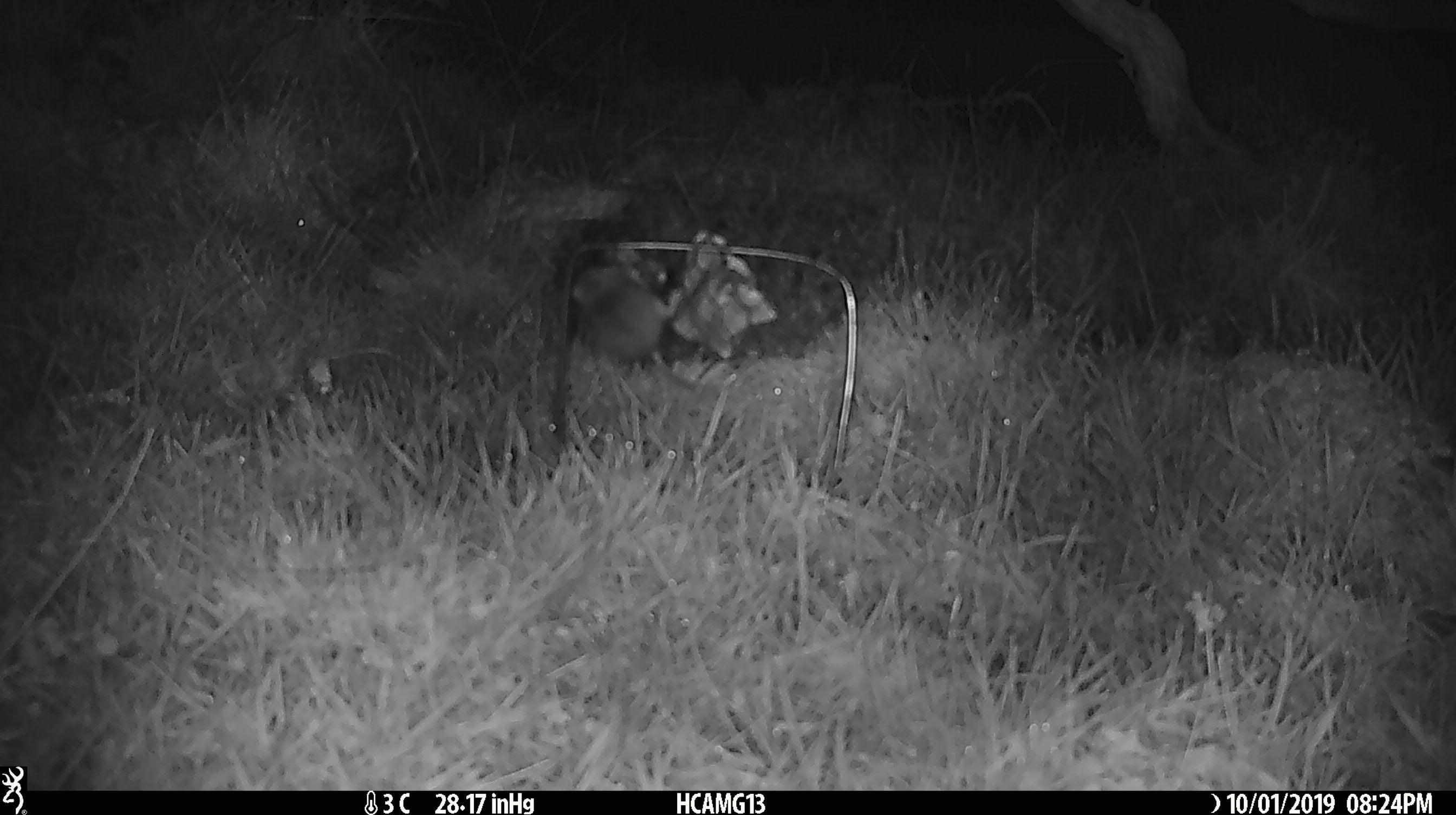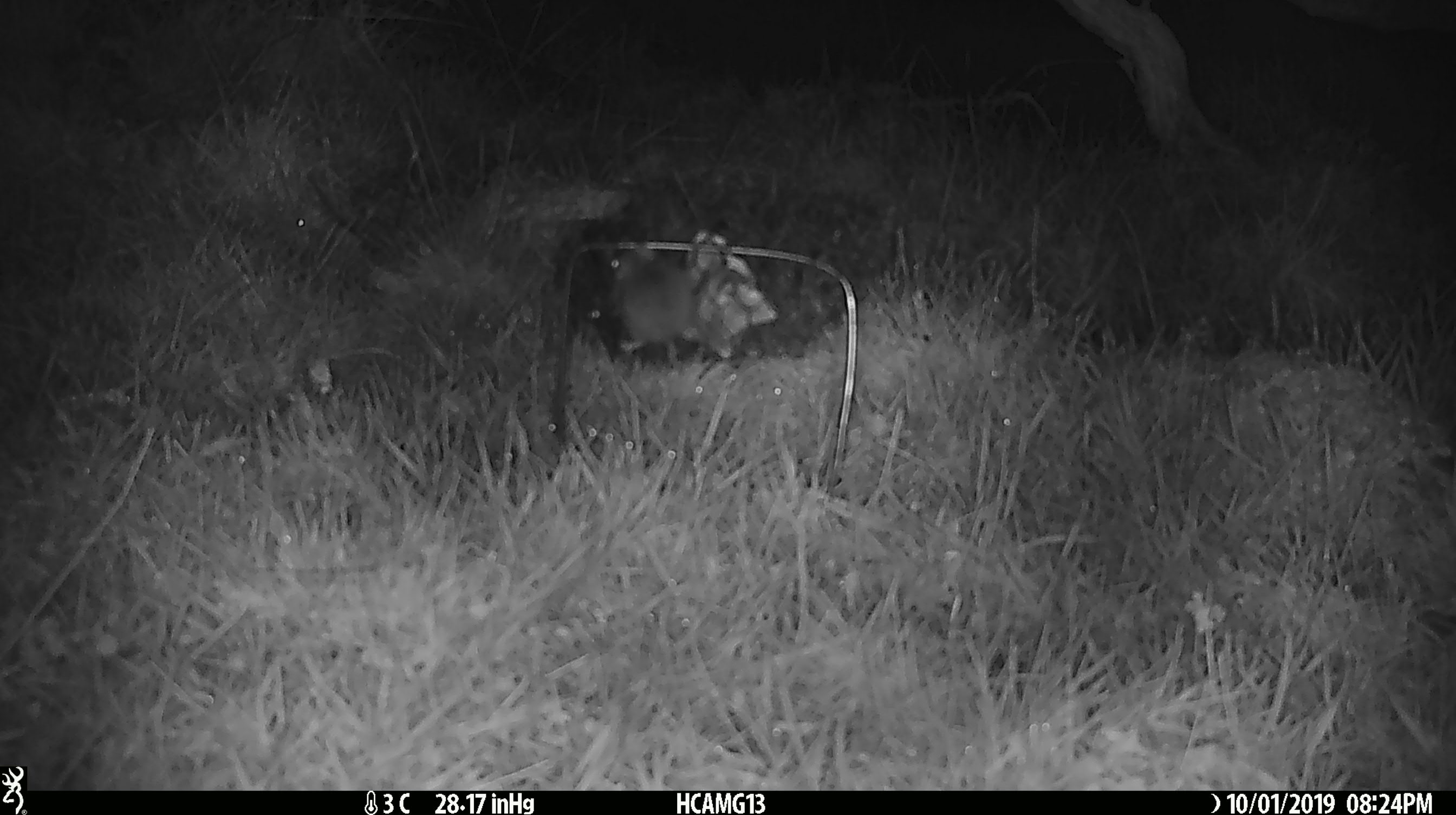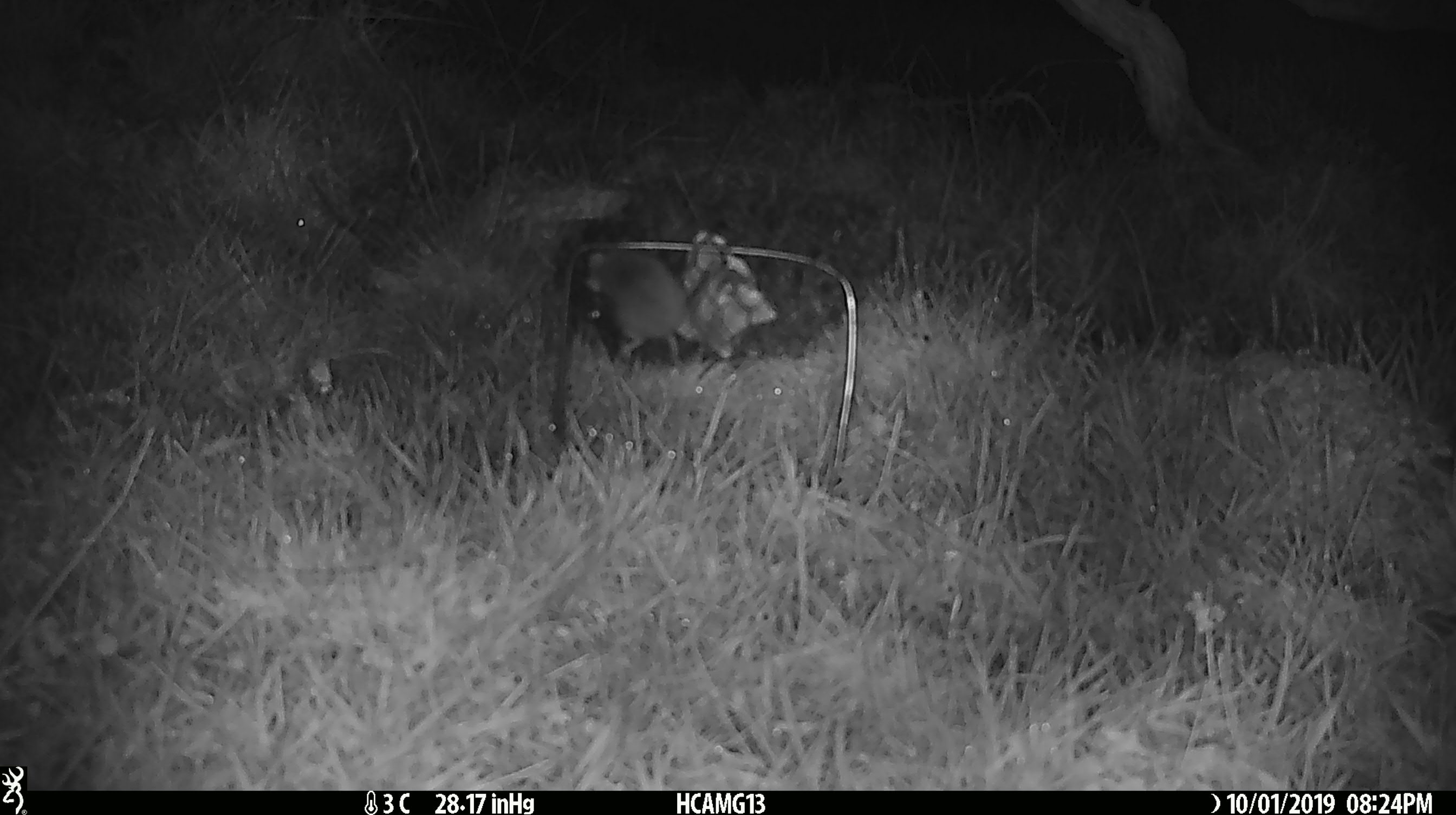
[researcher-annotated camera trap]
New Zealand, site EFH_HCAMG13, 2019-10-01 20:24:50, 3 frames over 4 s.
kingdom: Animalia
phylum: Chordata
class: Mammalia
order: Rodentia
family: Muridae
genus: Mus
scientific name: Mus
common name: mouse